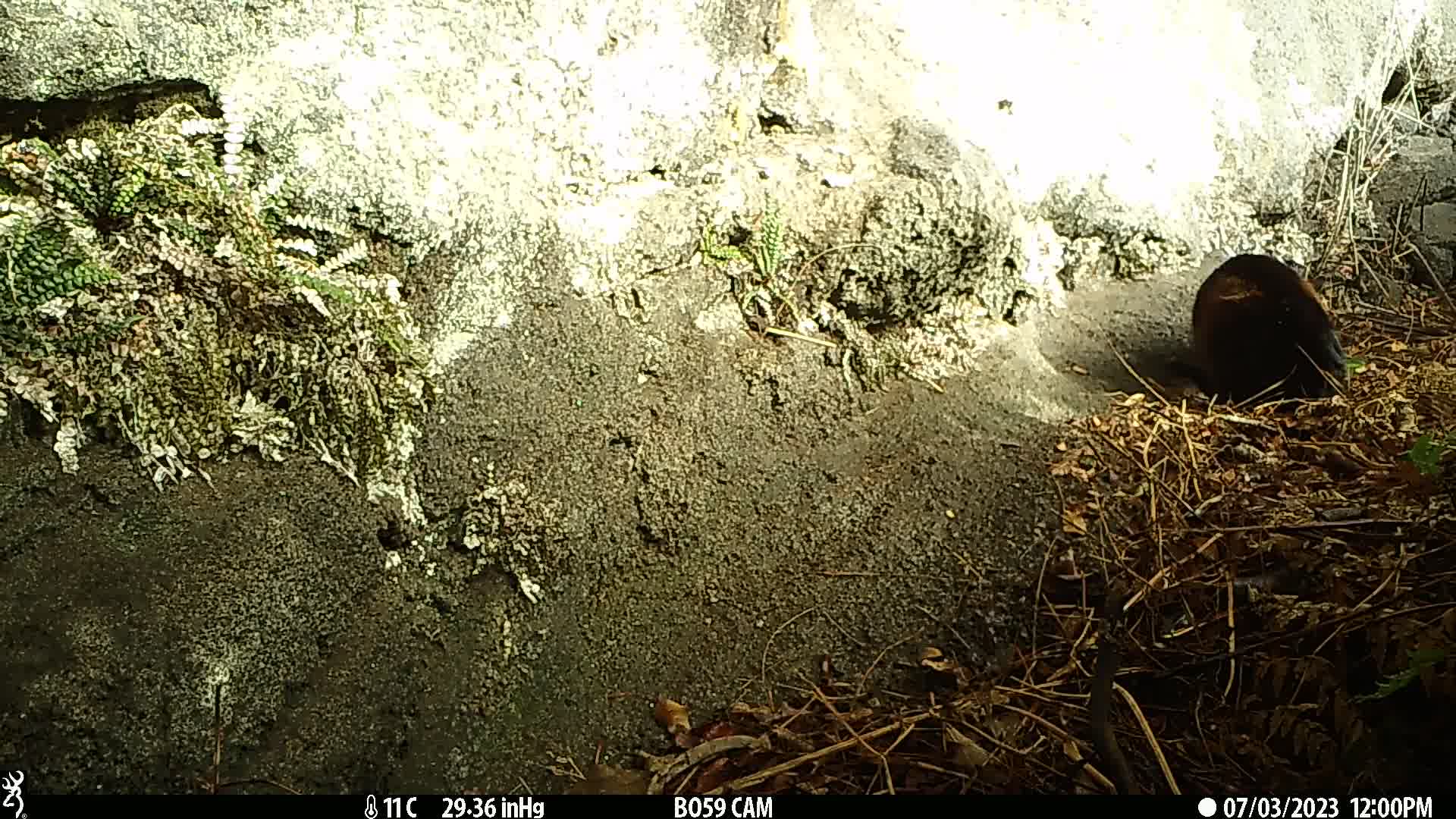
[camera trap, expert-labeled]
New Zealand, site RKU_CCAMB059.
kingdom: Animalia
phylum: Chordata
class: Mammalia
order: Carnivora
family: Felidae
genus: Felis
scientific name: Felis catus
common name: domestic cat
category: cat